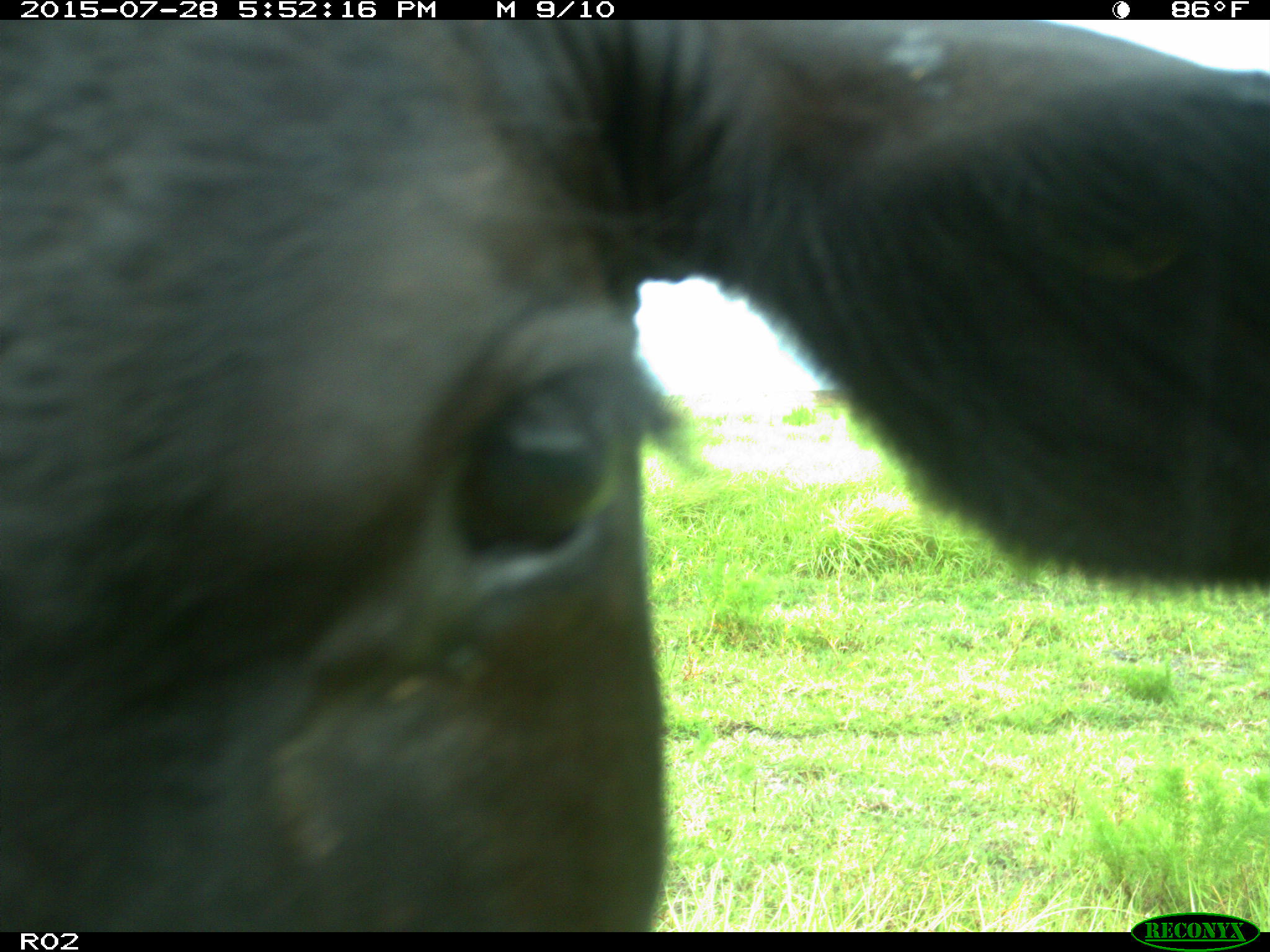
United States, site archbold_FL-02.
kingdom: Animalia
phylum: Chordata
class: Mammalia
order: Artiodactyla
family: Bovidae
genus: Bos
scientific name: Bos taurus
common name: domestic cow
Bos taurus (domestic cow).